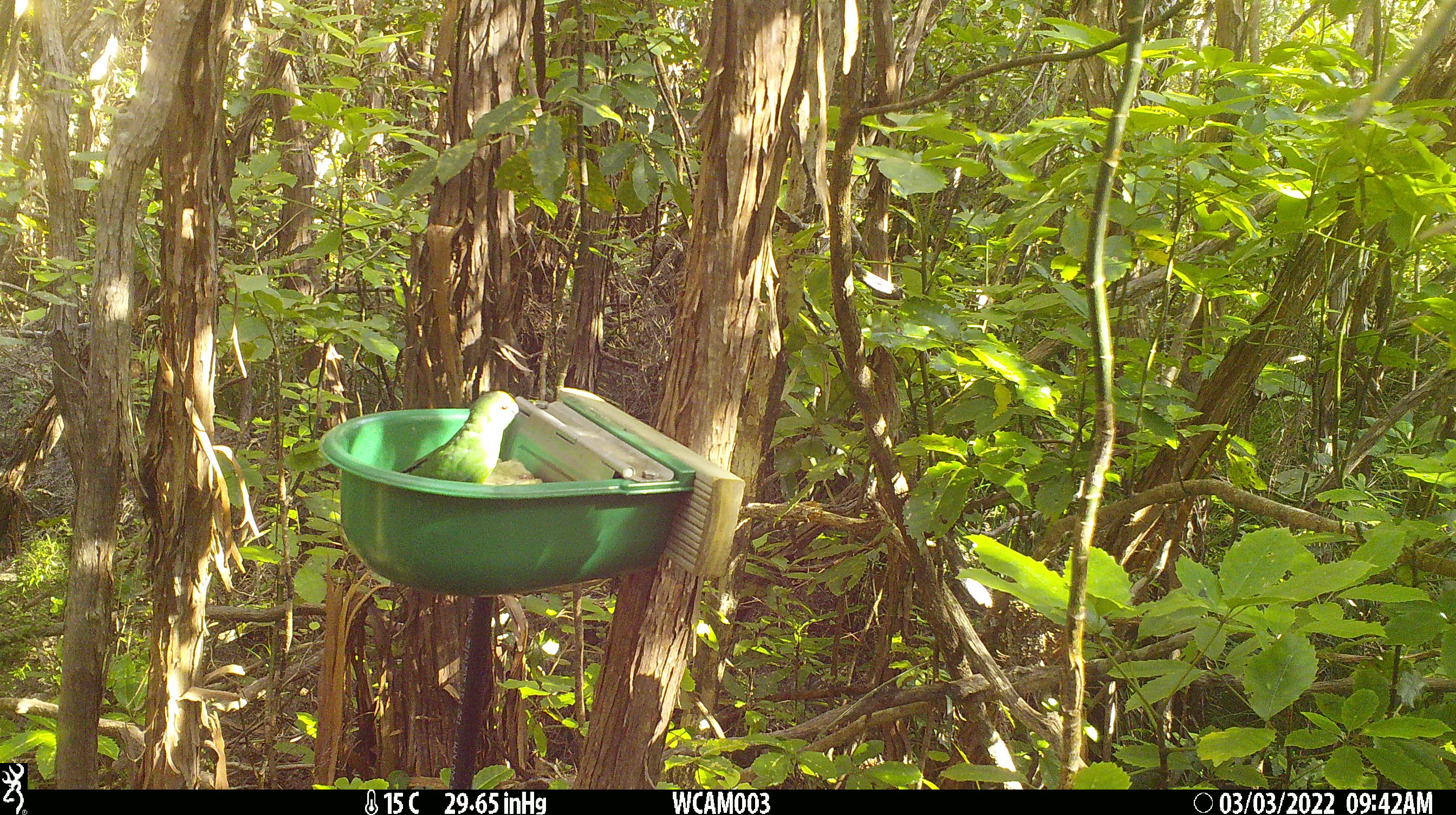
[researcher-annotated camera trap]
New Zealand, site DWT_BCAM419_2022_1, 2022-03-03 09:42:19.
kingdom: Animalia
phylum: Chordata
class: Aves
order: Psittaciformes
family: Psittaculidae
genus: Cyanoramphus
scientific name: Cyanoramphus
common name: parakeet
Parakeet (Cyanoramphus).